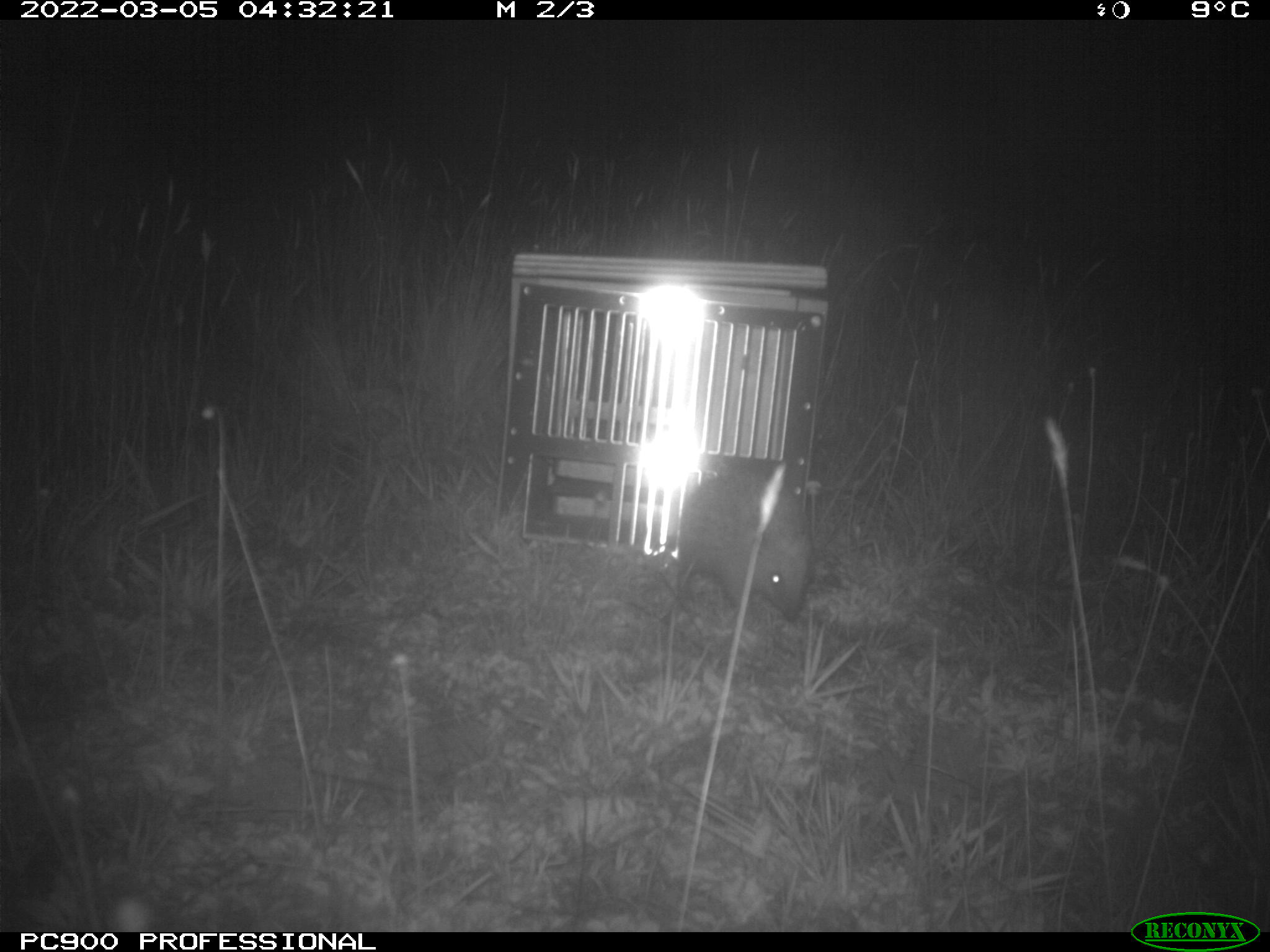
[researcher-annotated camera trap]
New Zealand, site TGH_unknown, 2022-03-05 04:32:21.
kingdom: Animalia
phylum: Chordata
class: Mammalia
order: Eulipotyphla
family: Erinaceidae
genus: Erinaceus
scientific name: Erinaceus europaeus europaeus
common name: european hedgehog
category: hedgehog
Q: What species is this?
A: Hedgehog (european hedgehog) (Erinaceus europaeus europaeus).